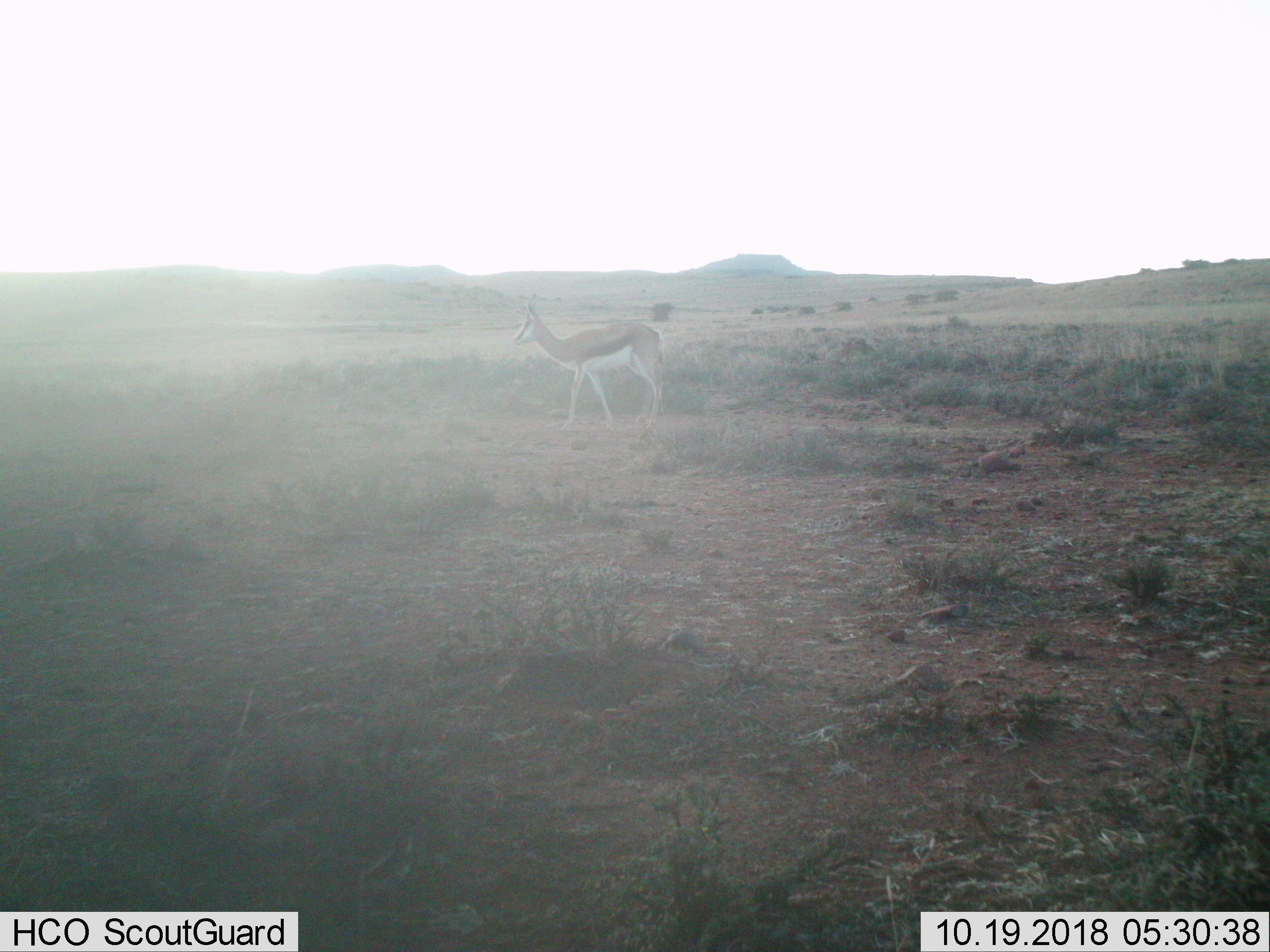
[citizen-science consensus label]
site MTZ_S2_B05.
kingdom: Animalia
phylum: Chordata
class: Mammalia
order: Artiodactyla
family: Bovidae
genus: Antidorcas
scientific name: Antidorcas marsupialis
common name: springbok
Springbok (Antidorcas marsupialis), count 1. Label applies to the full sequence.